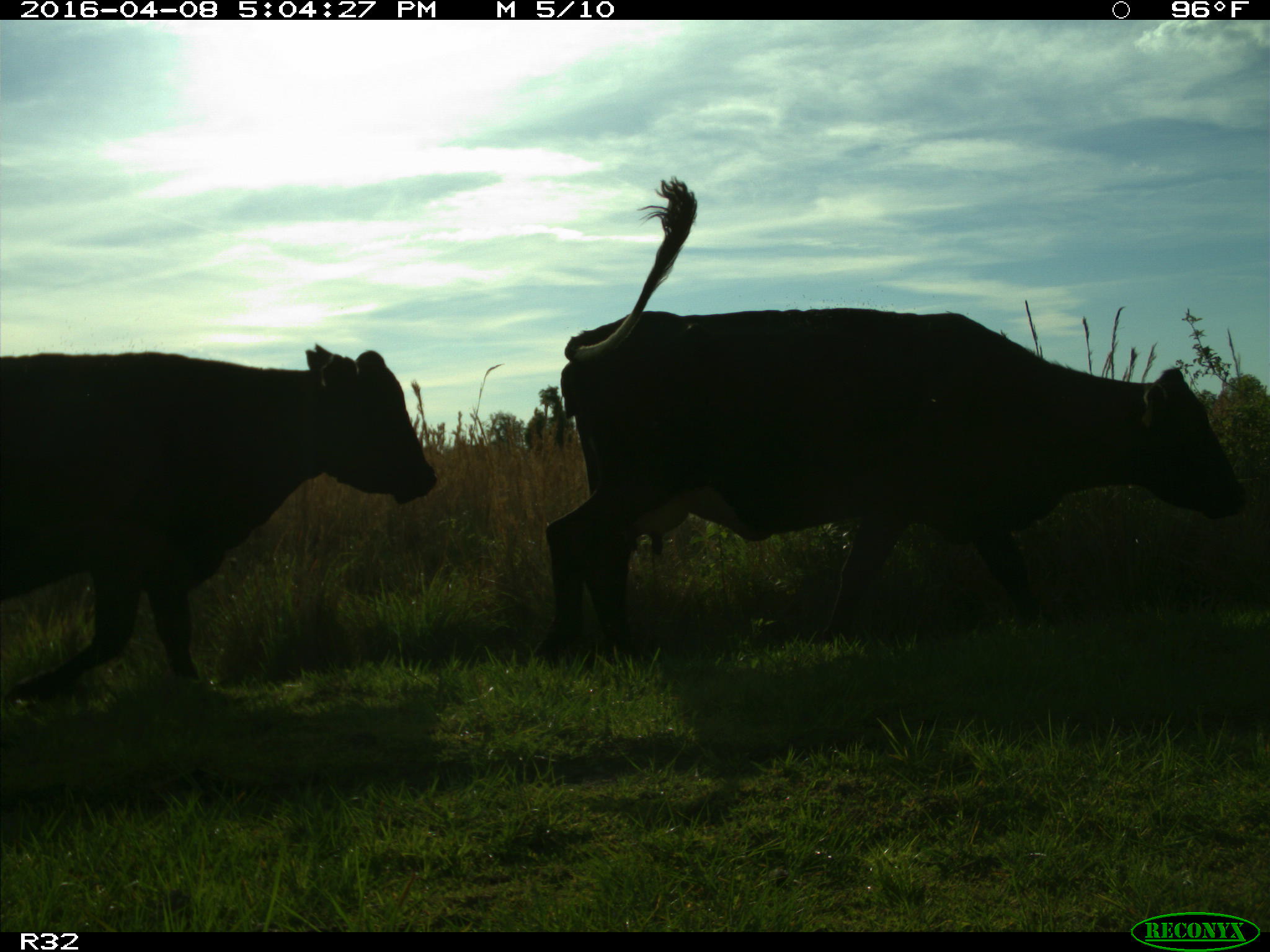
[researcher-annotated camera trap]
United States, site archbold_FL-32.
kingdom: Animalia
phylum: Chordata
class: Mammalia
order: Artiodactyla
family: Bovidae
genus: Bos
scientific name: Bos taurus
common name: domestic cow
Bos taurus (domestic cow).